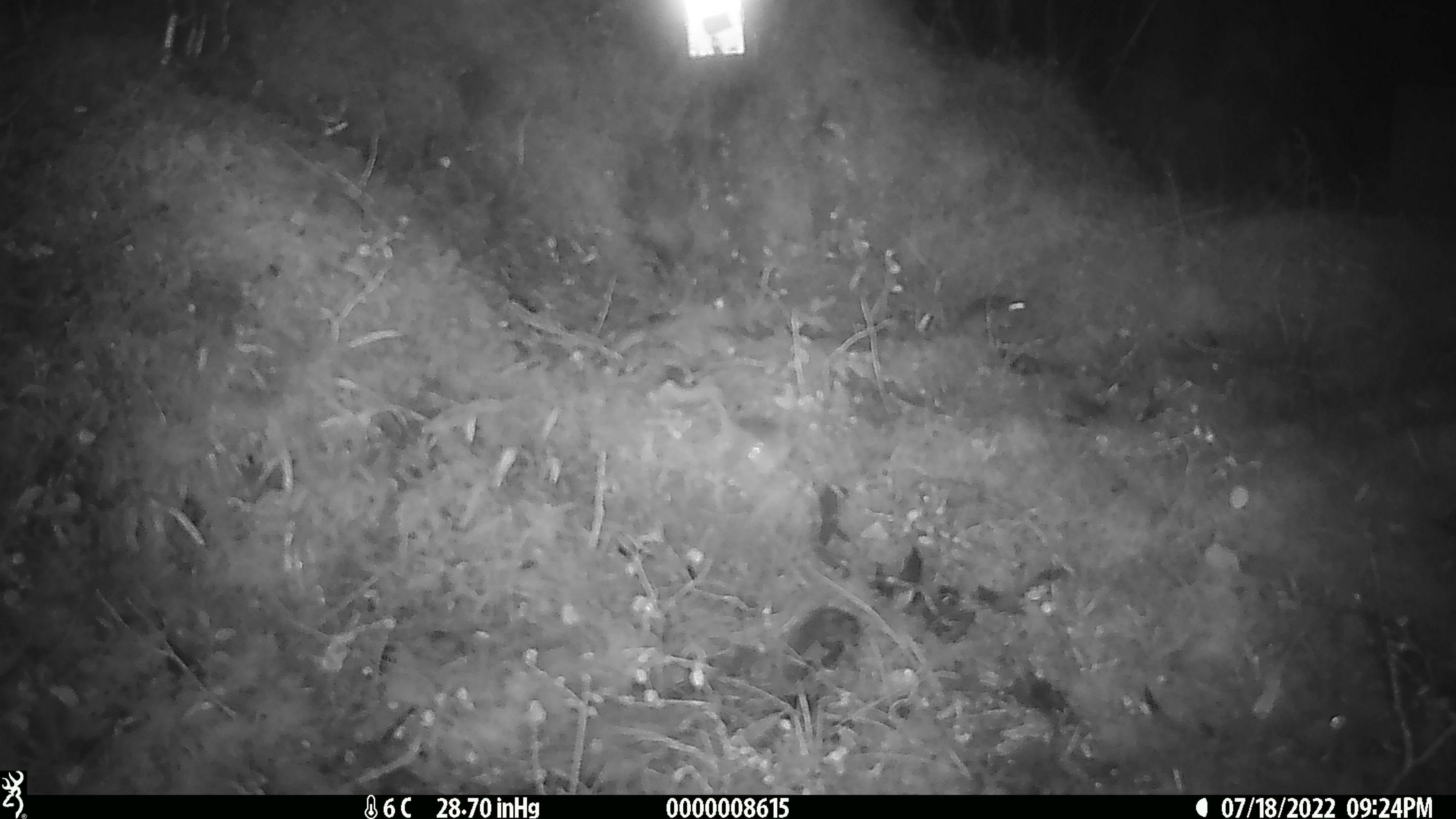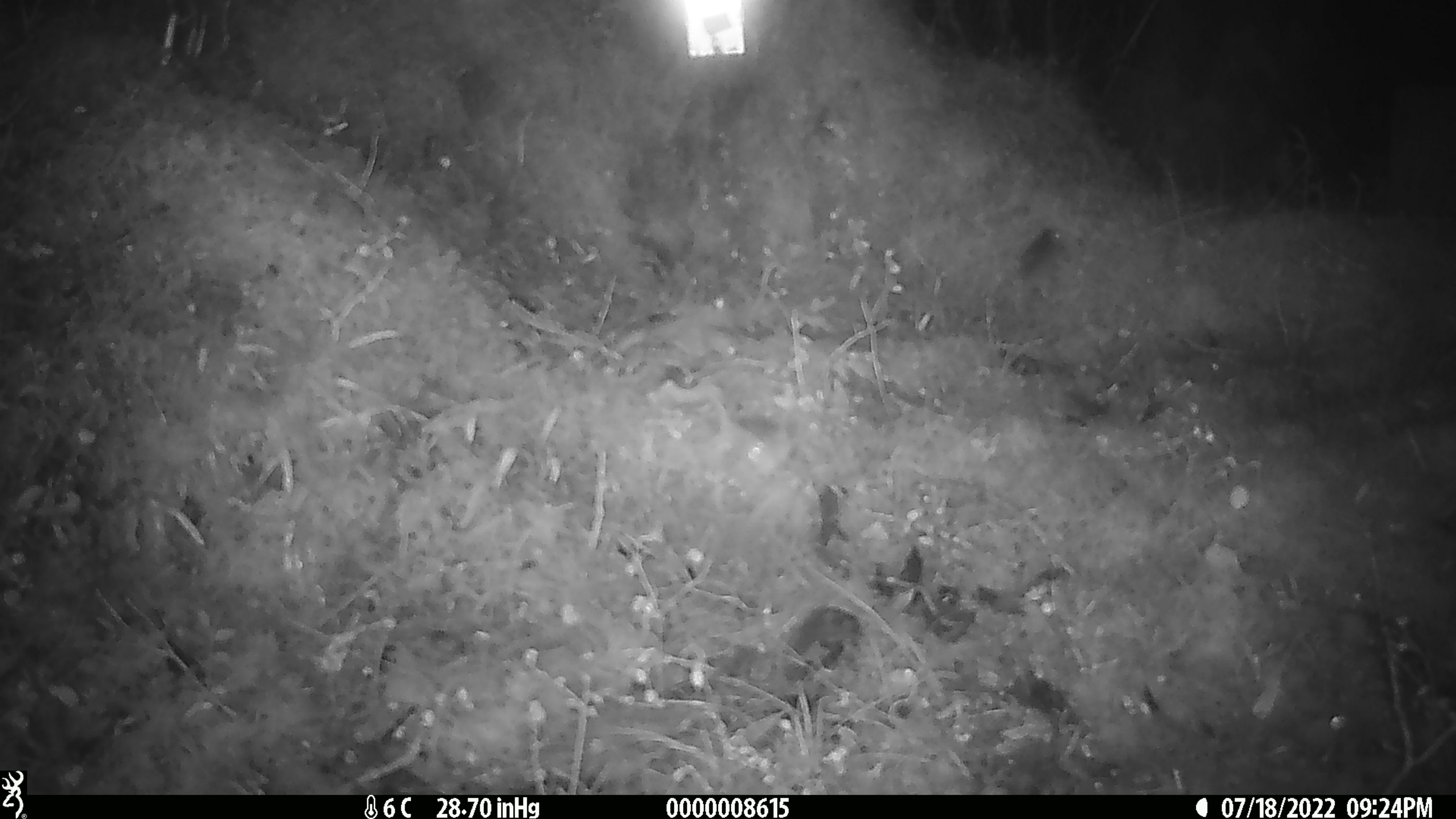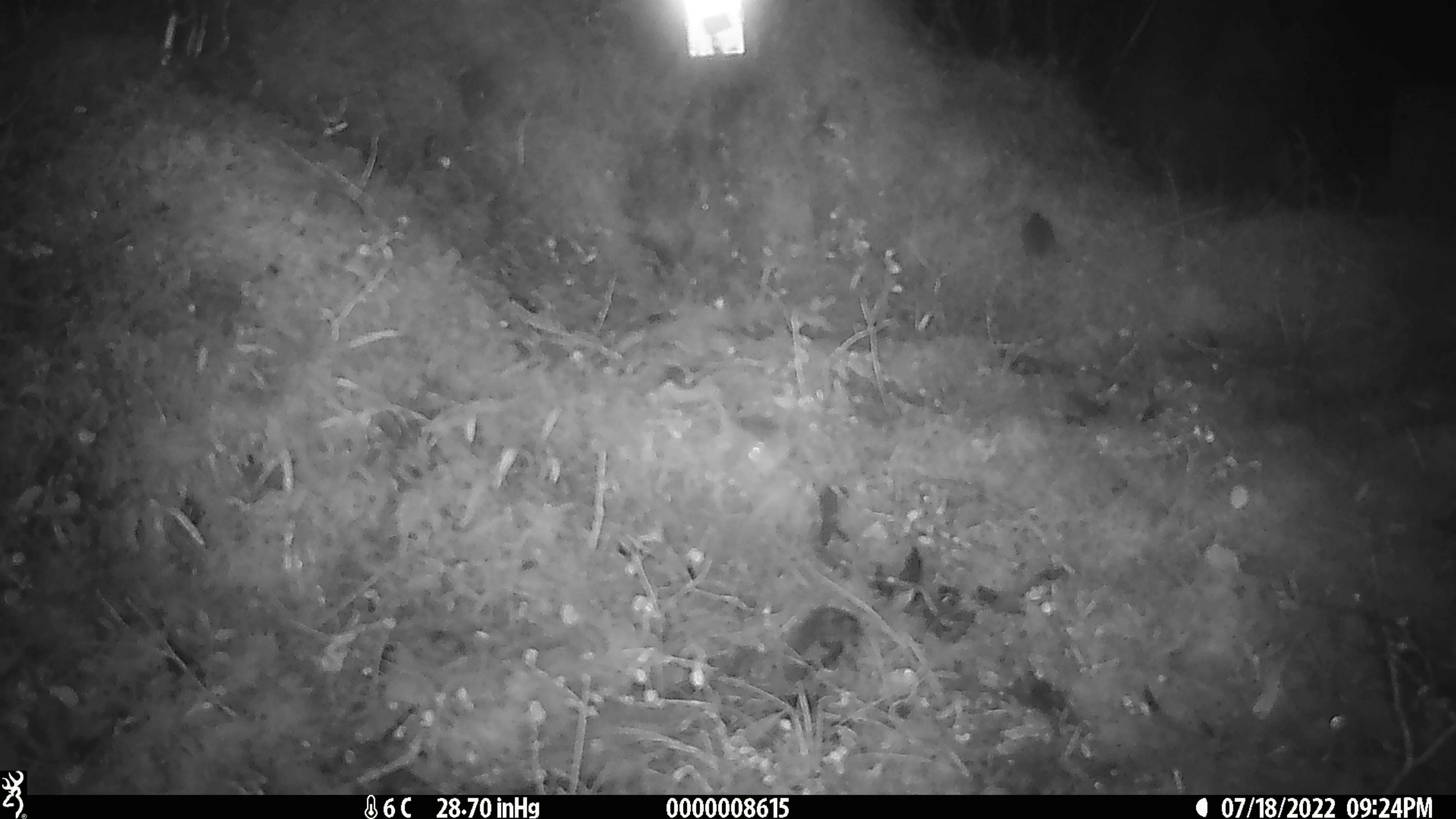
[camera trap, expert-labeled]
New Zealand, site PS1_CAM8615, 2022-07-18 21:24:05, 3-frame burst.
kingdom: Animalia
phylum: Chordata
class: Mammalia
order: Rodentia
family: Muridae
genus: Mus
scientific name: Mus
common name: mouse